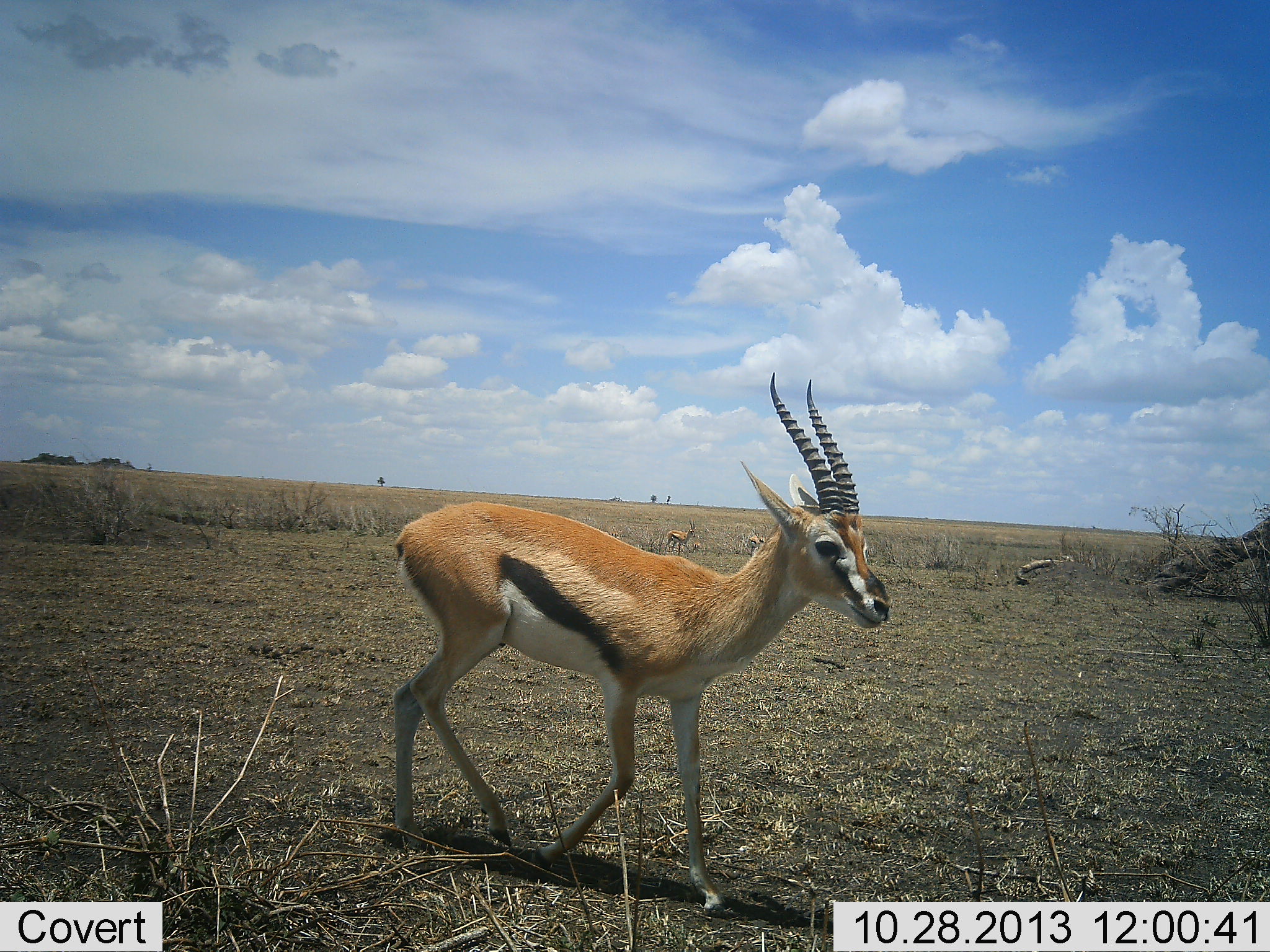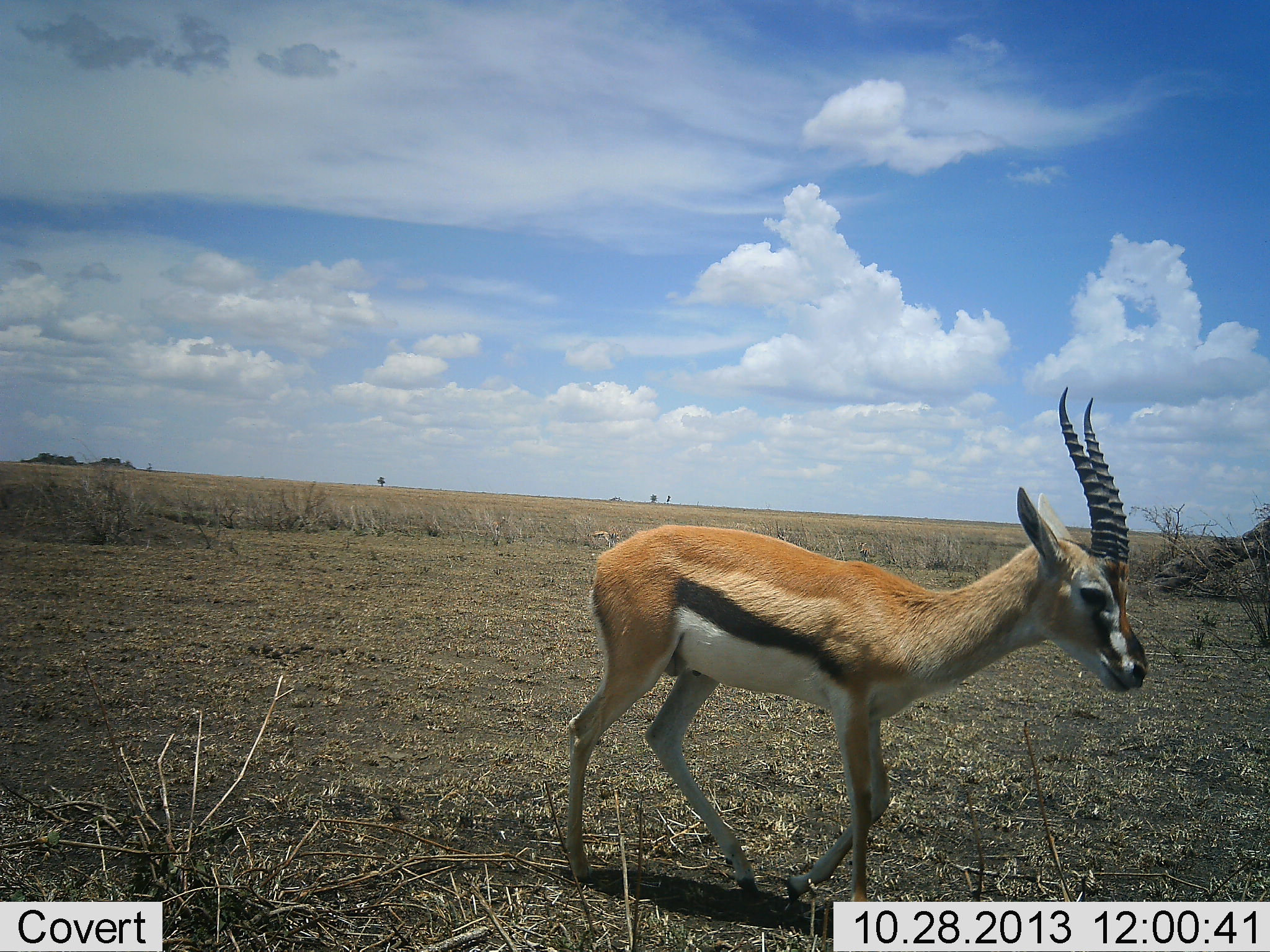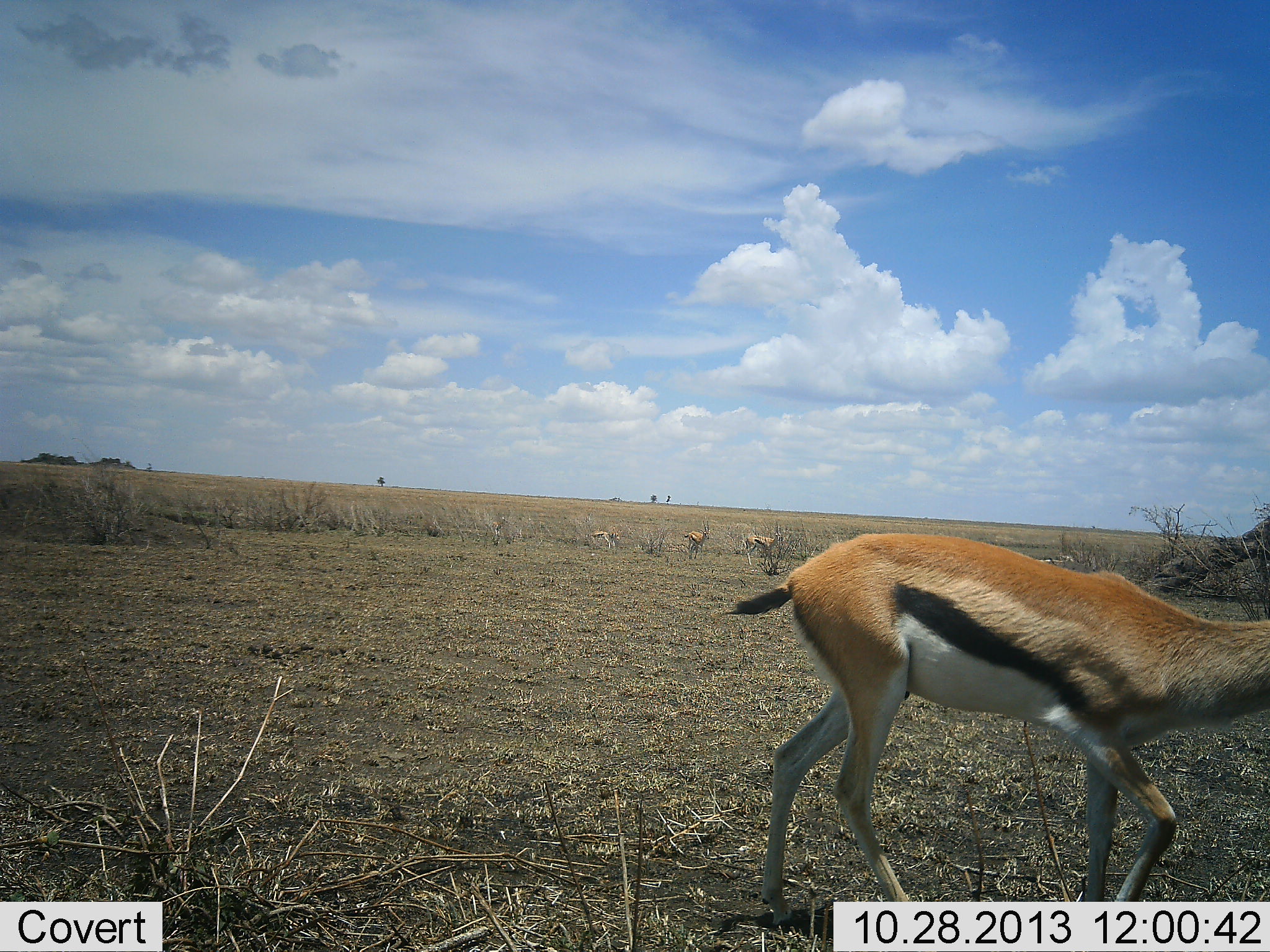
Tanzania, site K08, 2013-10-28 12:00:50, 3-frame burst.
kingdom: Animalia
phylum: Chordata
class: Mammalia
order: Artiodactyla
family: Bovidae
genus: Eudorcas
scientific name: Eudorcas thomsonii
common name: thomson's gazelle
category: gazellethomsons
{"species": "gazellethomsons (thomson's gazelle) (Eudorcas thomsonii)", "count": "1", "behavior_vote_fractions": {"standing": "20%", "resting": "0%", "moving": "100%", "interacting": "0%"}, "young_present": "0%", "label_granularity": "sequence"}